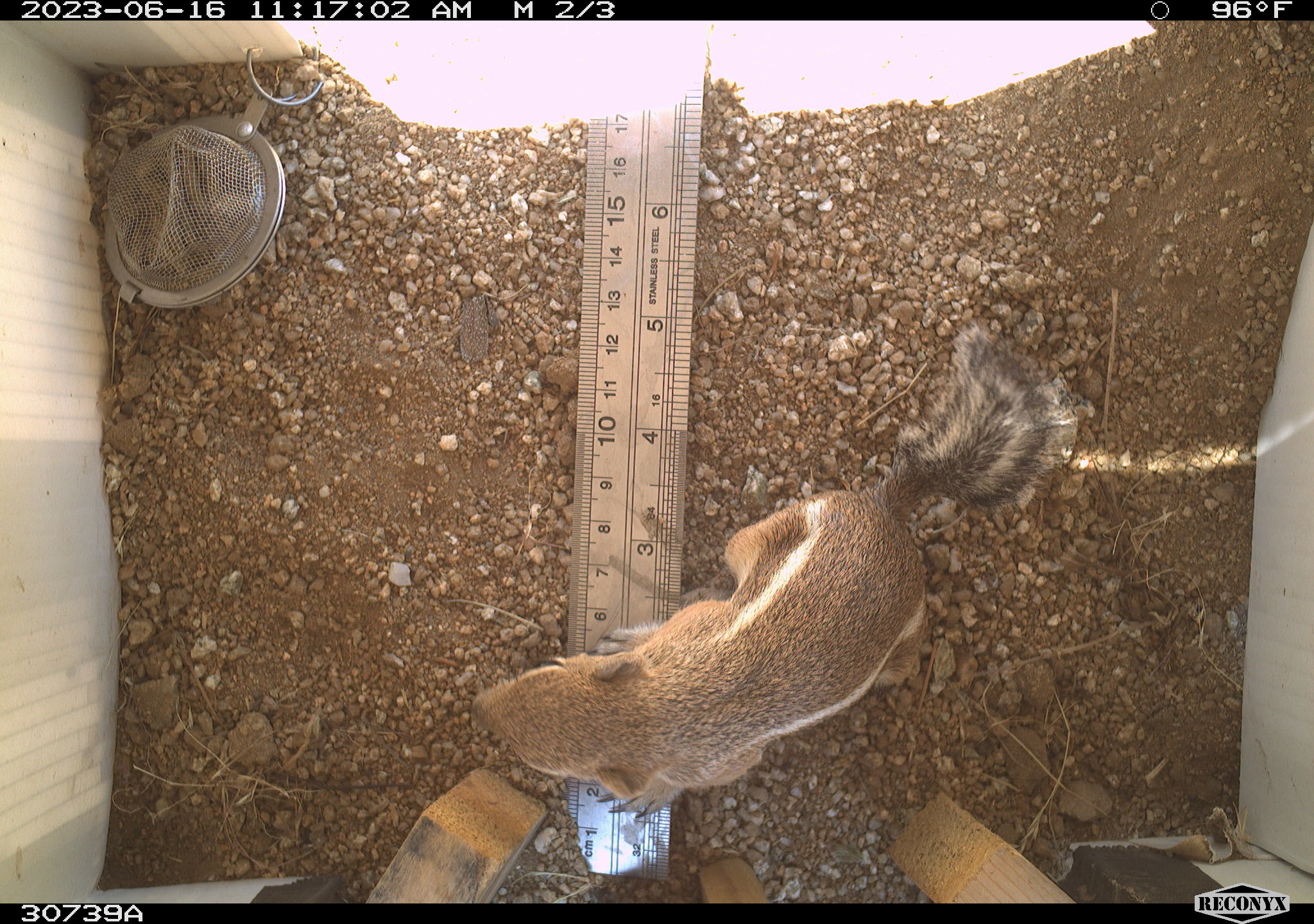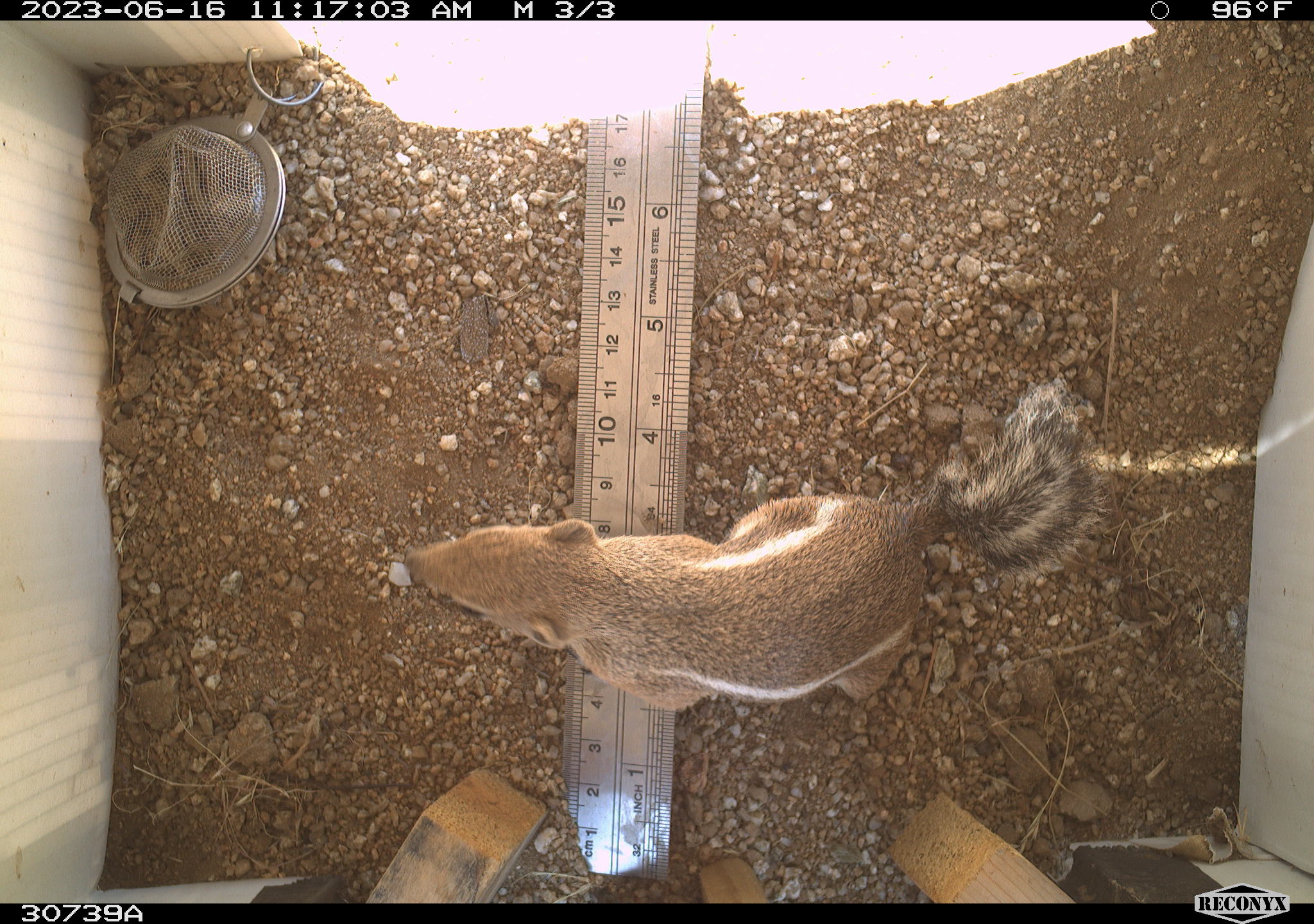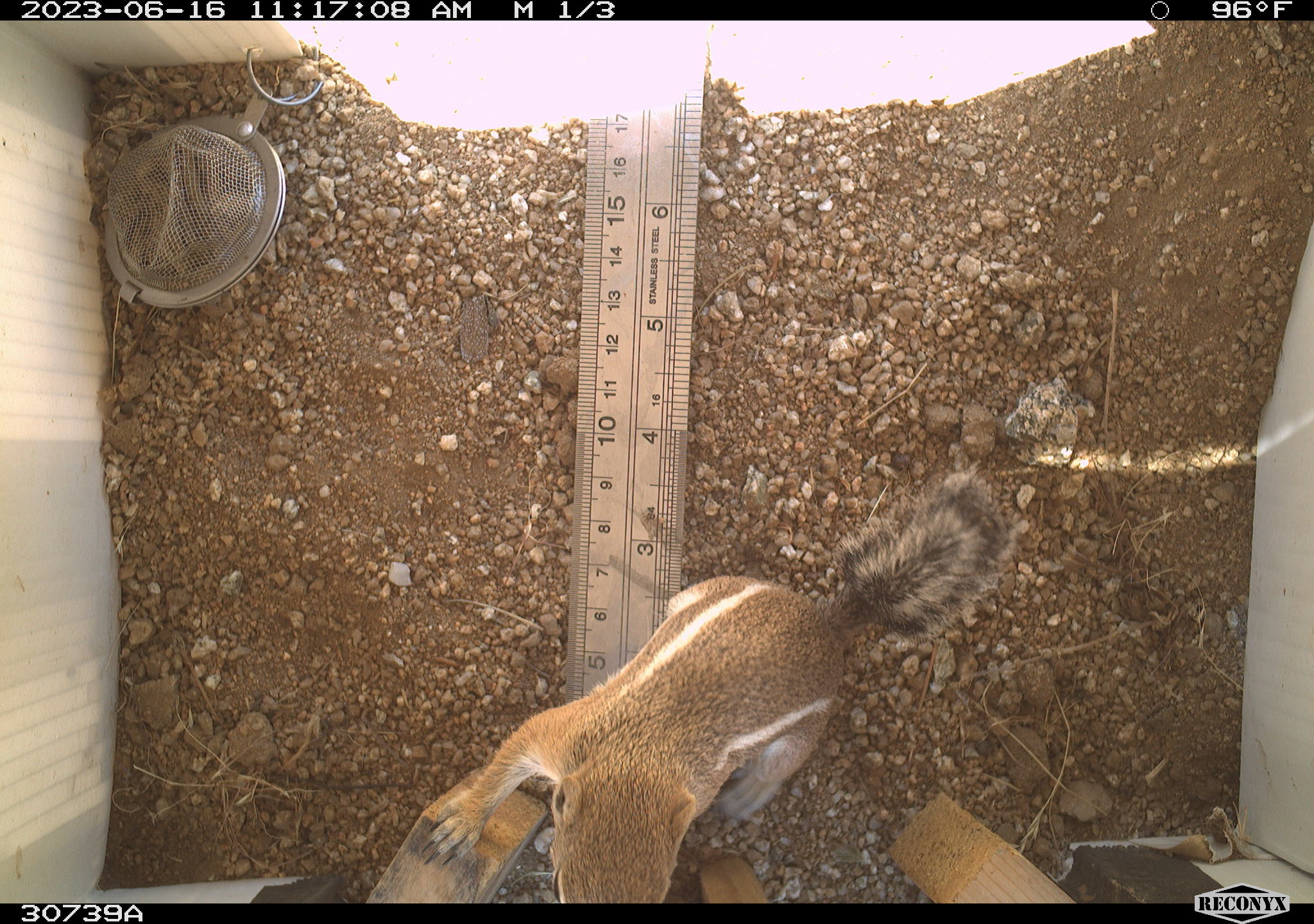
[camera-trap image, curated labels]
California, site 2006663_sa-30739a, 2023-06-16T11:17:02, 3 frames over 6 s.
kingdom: Animalia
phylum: Chordata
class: Mammalia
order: Rodentia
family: Sciuridae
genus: Ammospermophilus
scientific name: Ammospermophilus leucurus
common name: white-tailed antelope squirrel